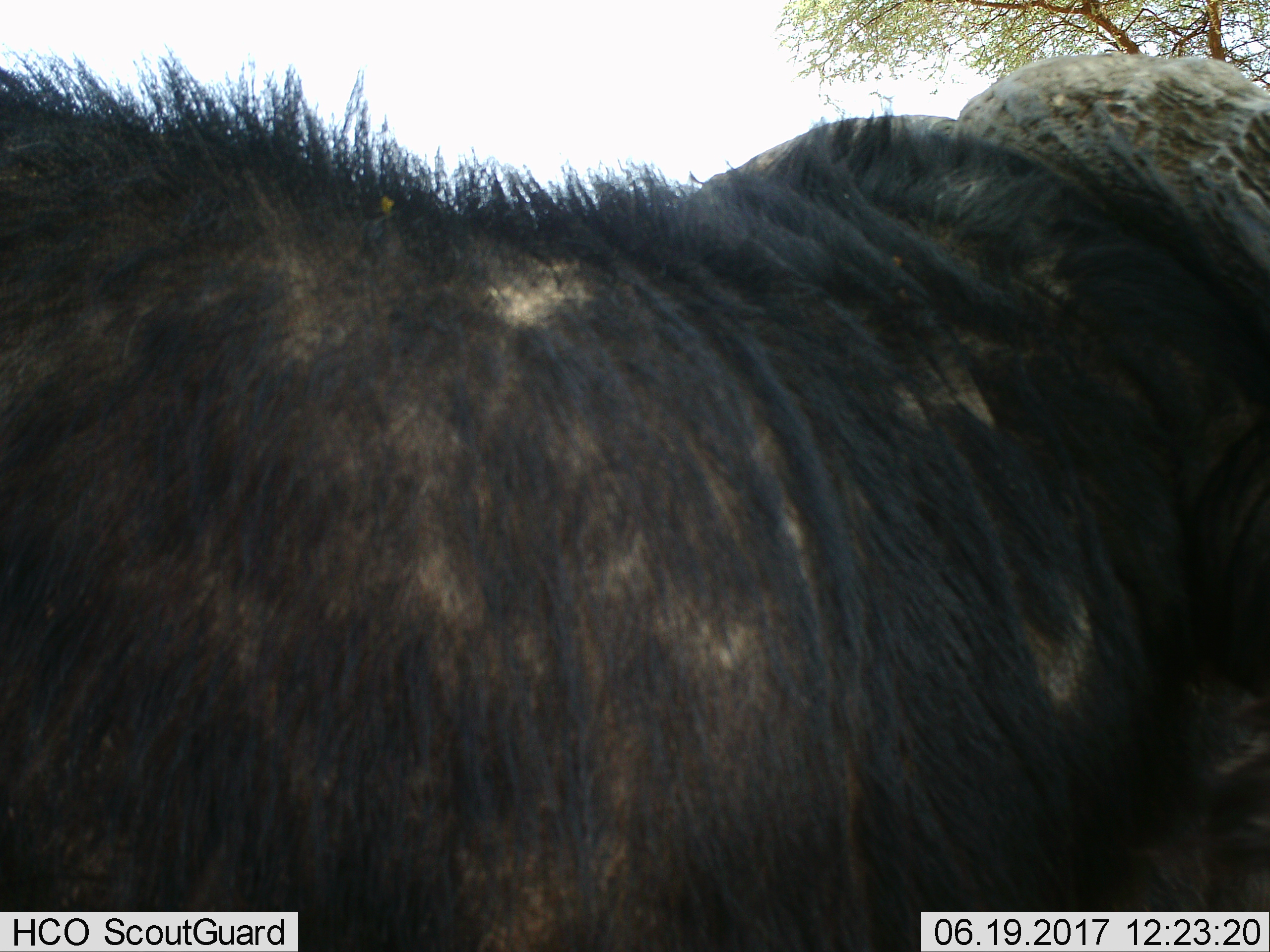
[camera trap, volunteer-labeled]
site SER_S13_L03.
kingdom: Animalia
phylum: Chordata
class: Mammalia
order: Artiodactyla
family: Bovidae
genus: Syncerus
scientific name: Syncerus caffer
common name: african buffalo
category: buffalo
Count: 1.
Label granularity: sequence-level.